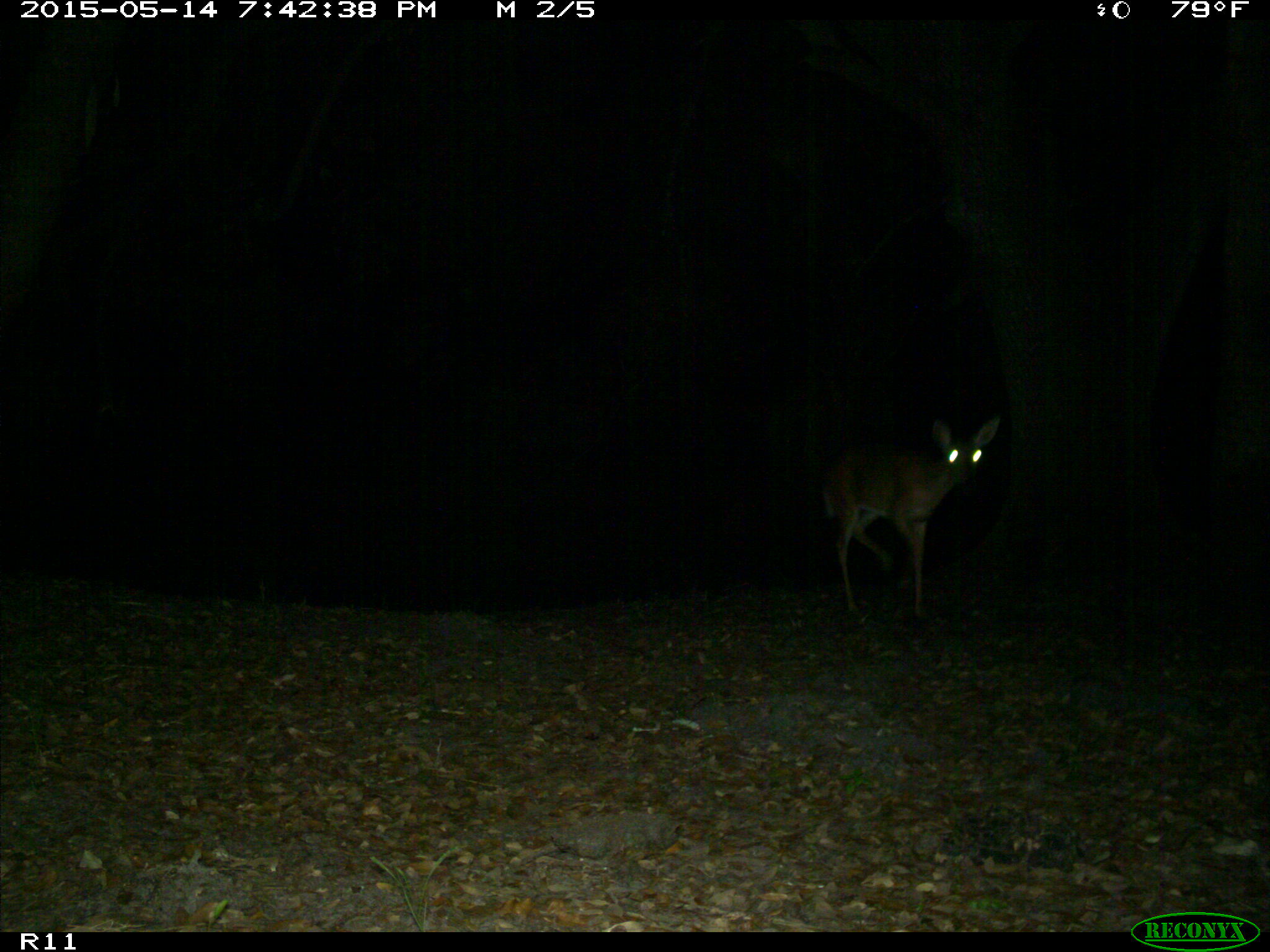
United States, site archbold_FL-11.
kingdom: Animalia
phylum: Chordata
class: Mammalia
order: Artiodactyla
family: Cervidae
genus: Odocoileus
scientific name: Odocoileus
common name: deer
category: unidentified deer